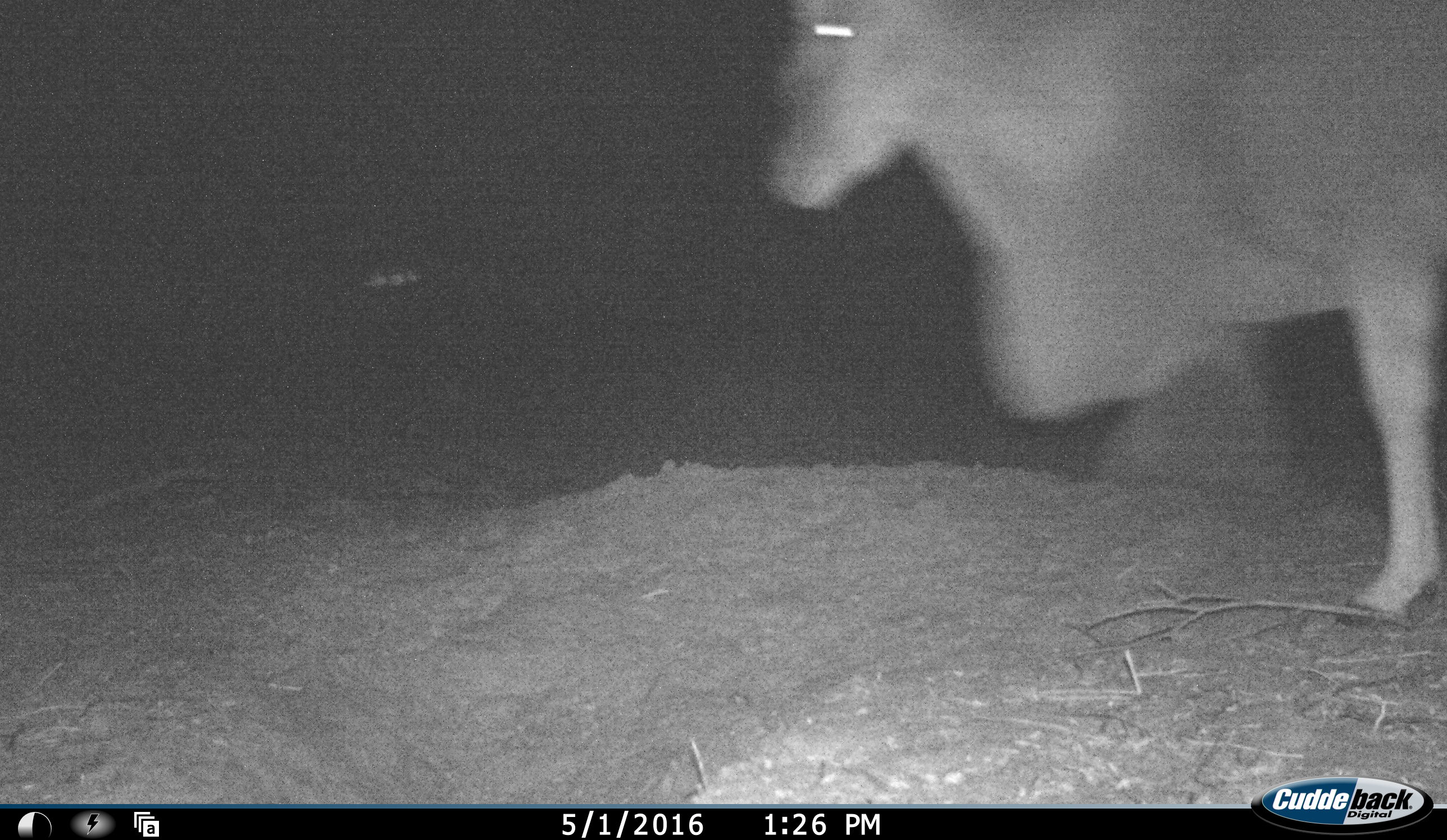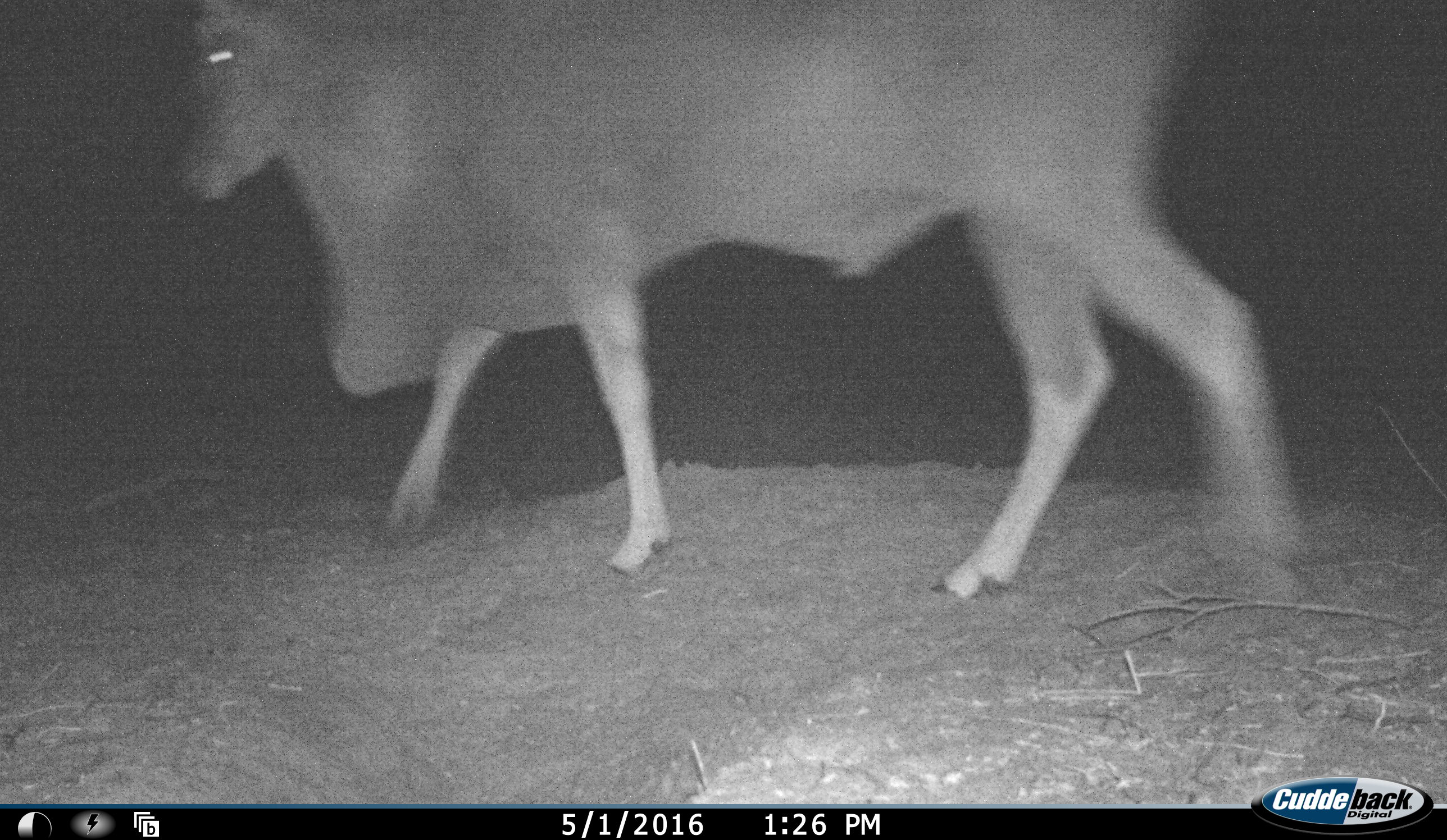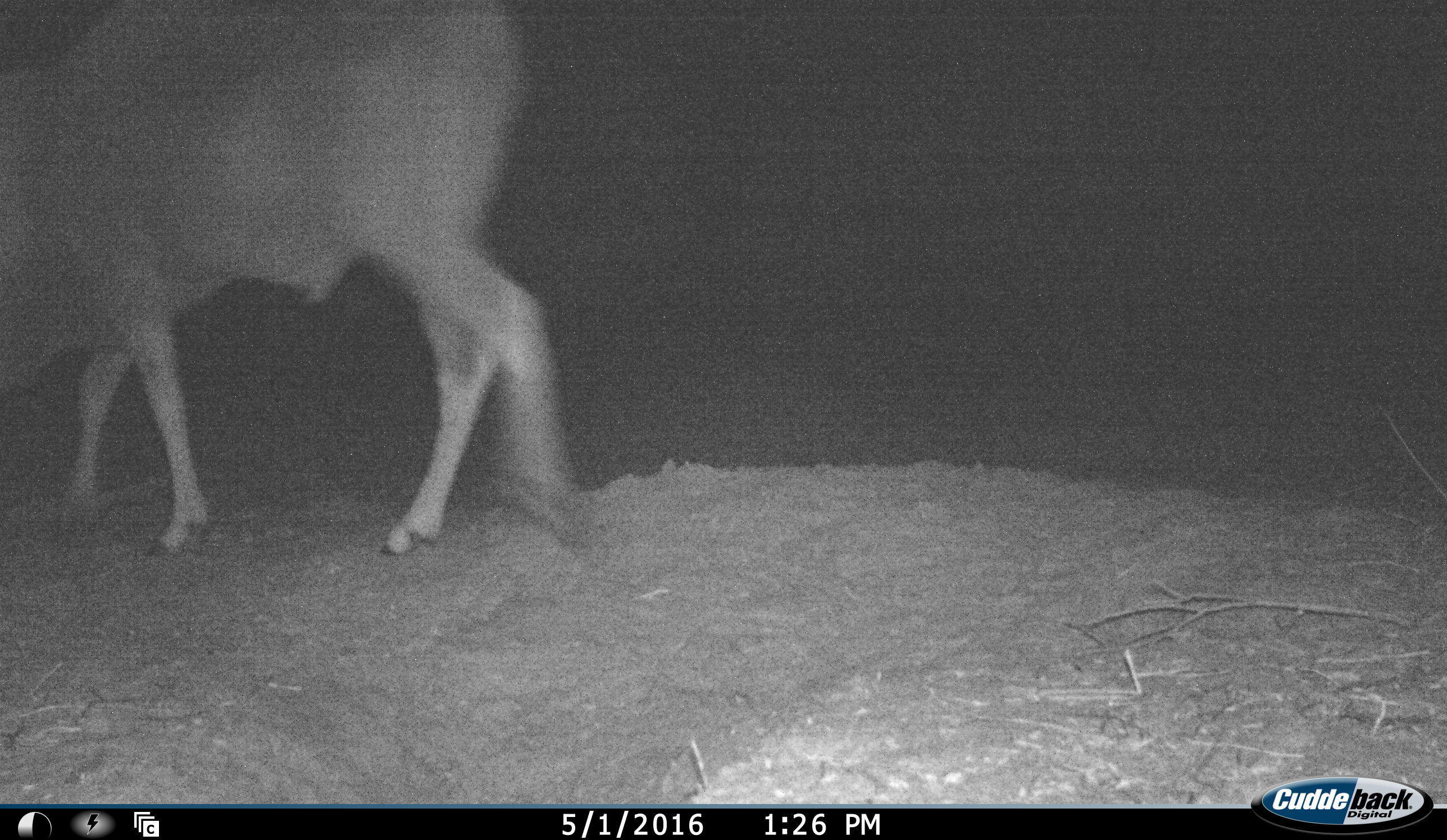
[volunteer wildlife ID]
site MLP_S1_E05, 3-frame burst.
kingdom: Animalia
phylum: Chordata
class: Mammalia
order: Artiodactyla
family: Bovidae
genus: Tragelaphus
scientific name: Tragelaphus oryx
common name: eland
Eland (Tragelaphus oryx), count 1. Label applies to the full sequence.